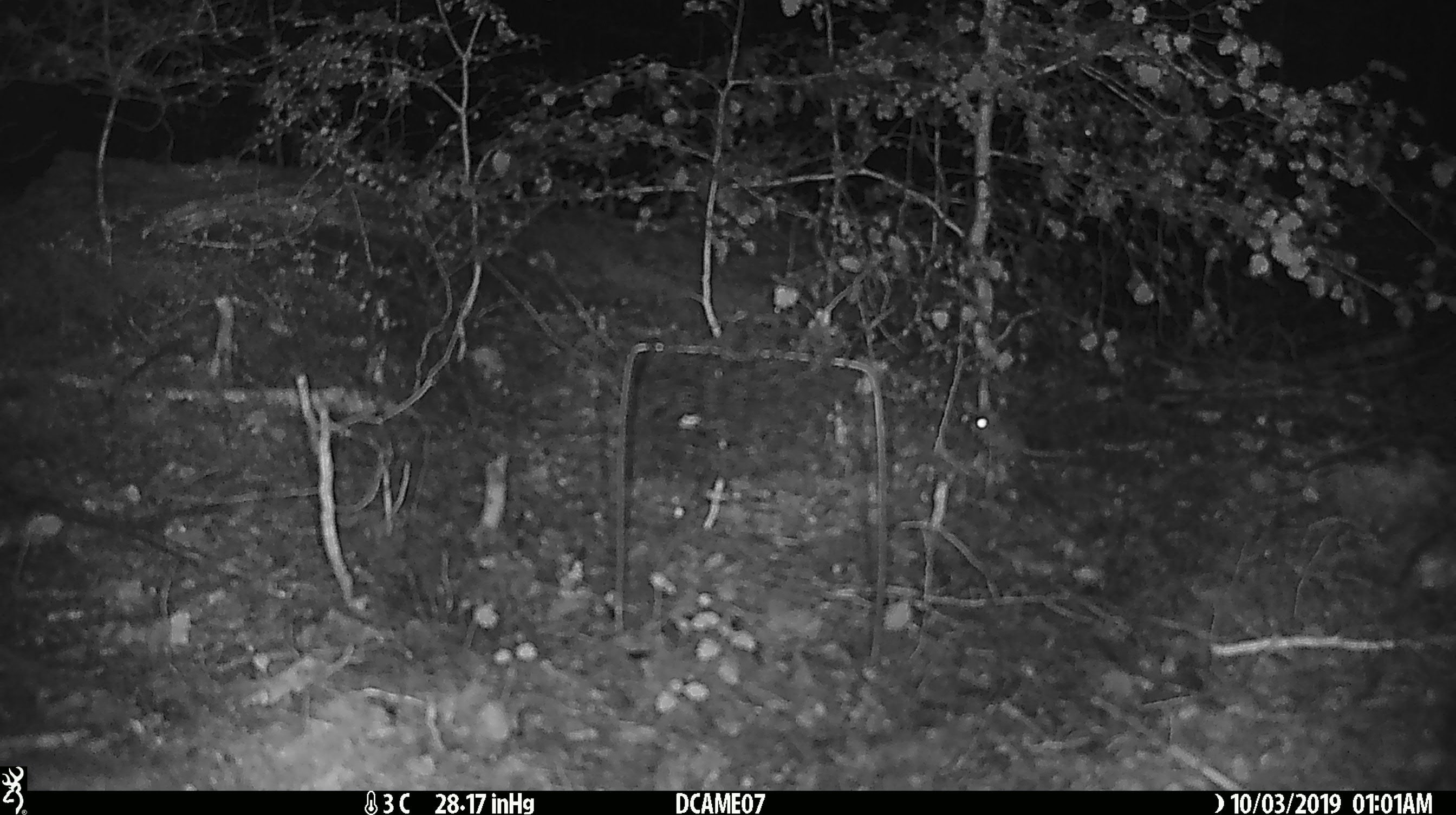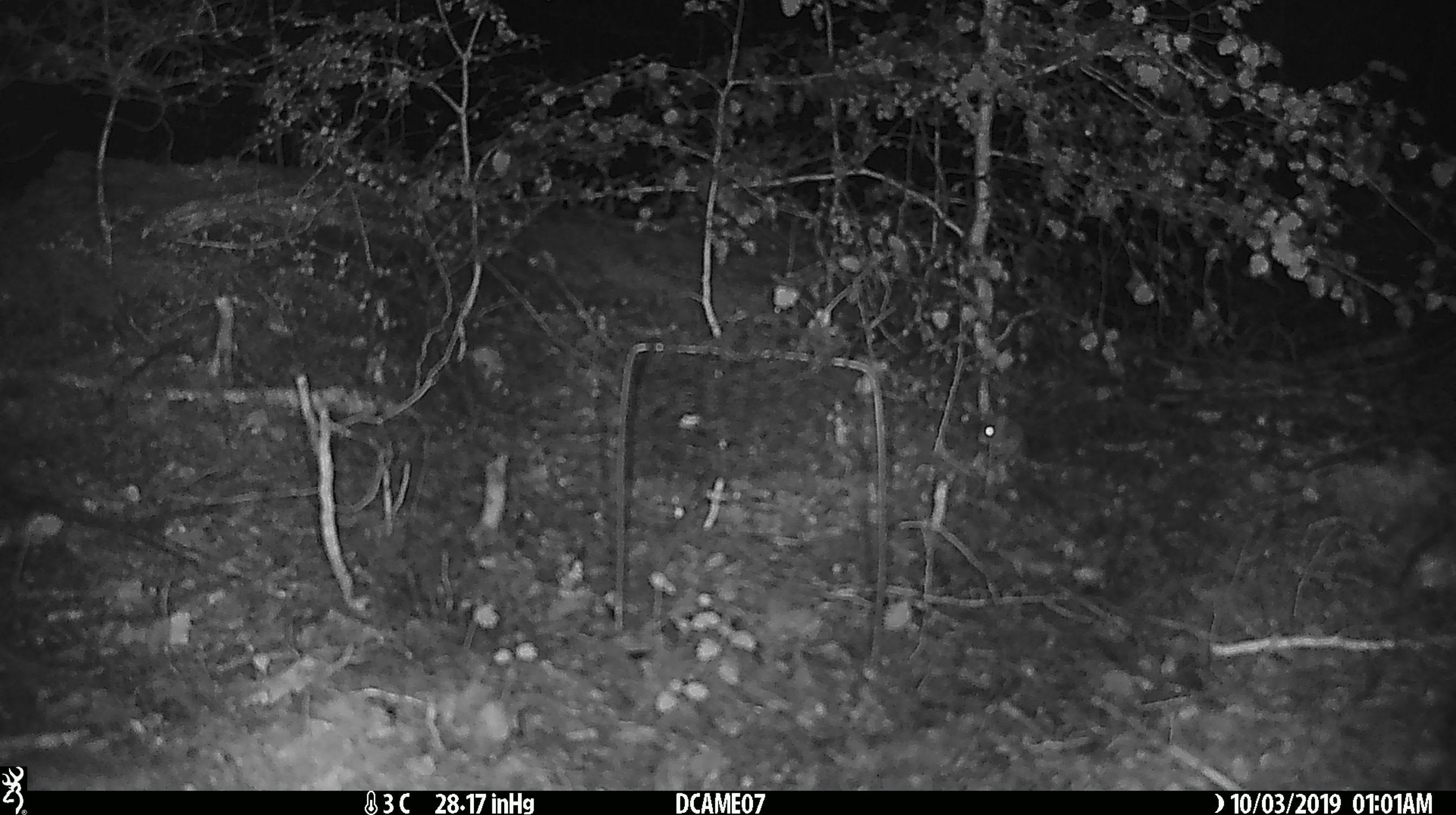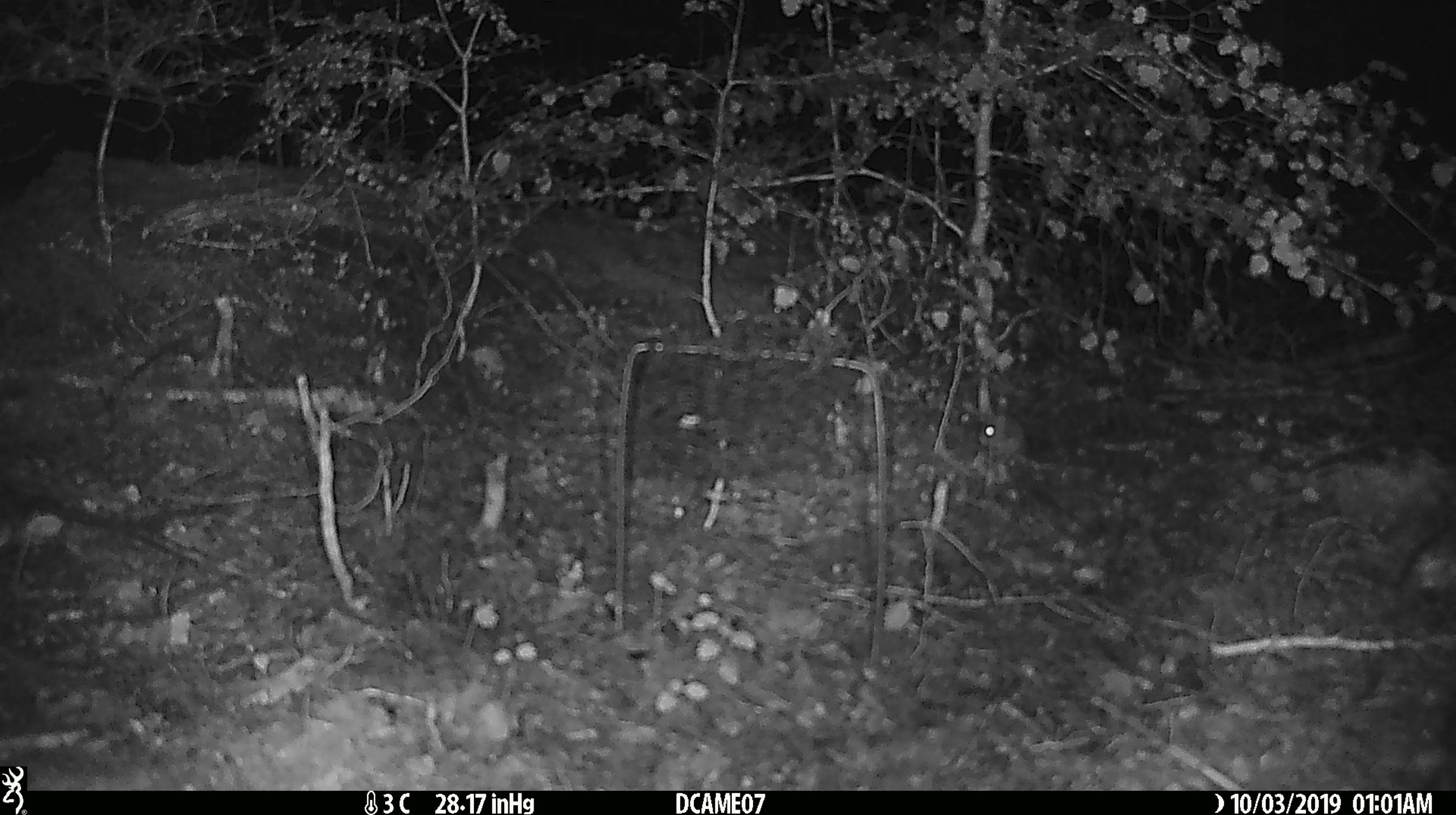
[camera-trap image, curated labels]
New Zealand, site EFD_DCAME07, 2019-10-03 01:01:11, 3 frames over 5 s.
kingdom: Animalia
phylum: Chordata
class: Mammalia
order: Rodentia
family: Muridae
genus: Mus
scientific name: Mus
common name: mouse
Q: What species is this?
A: Mouse (Mus).